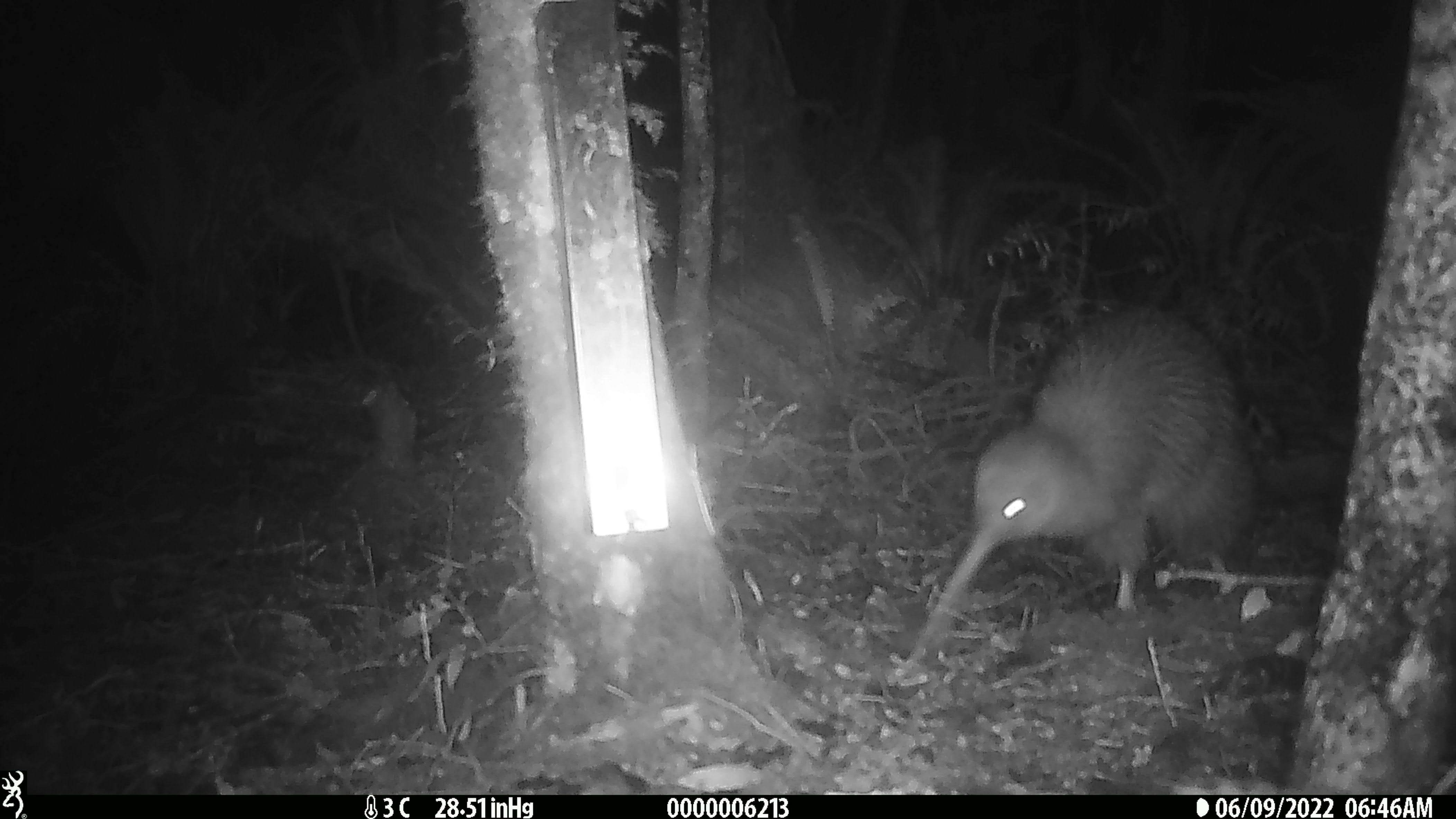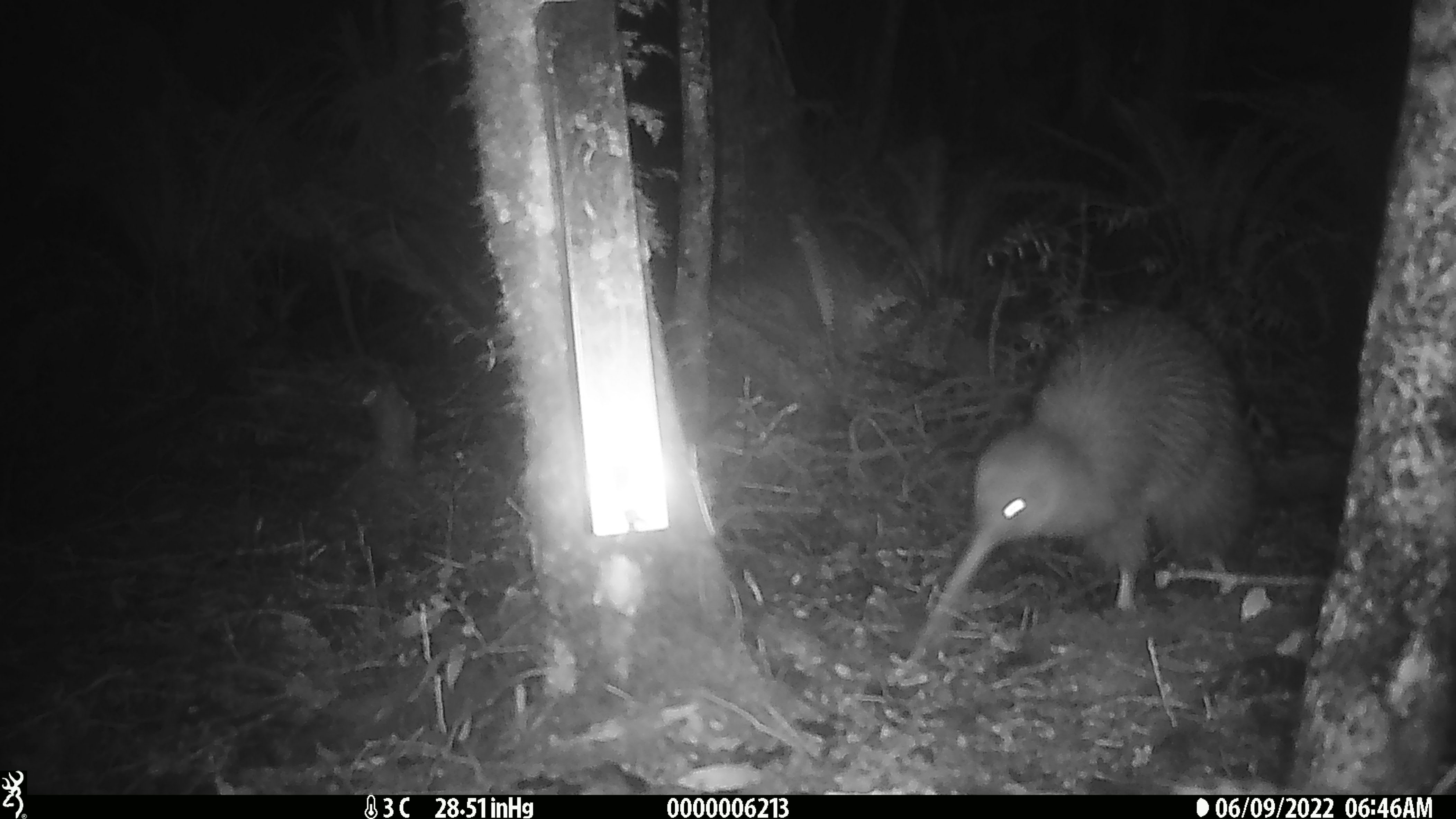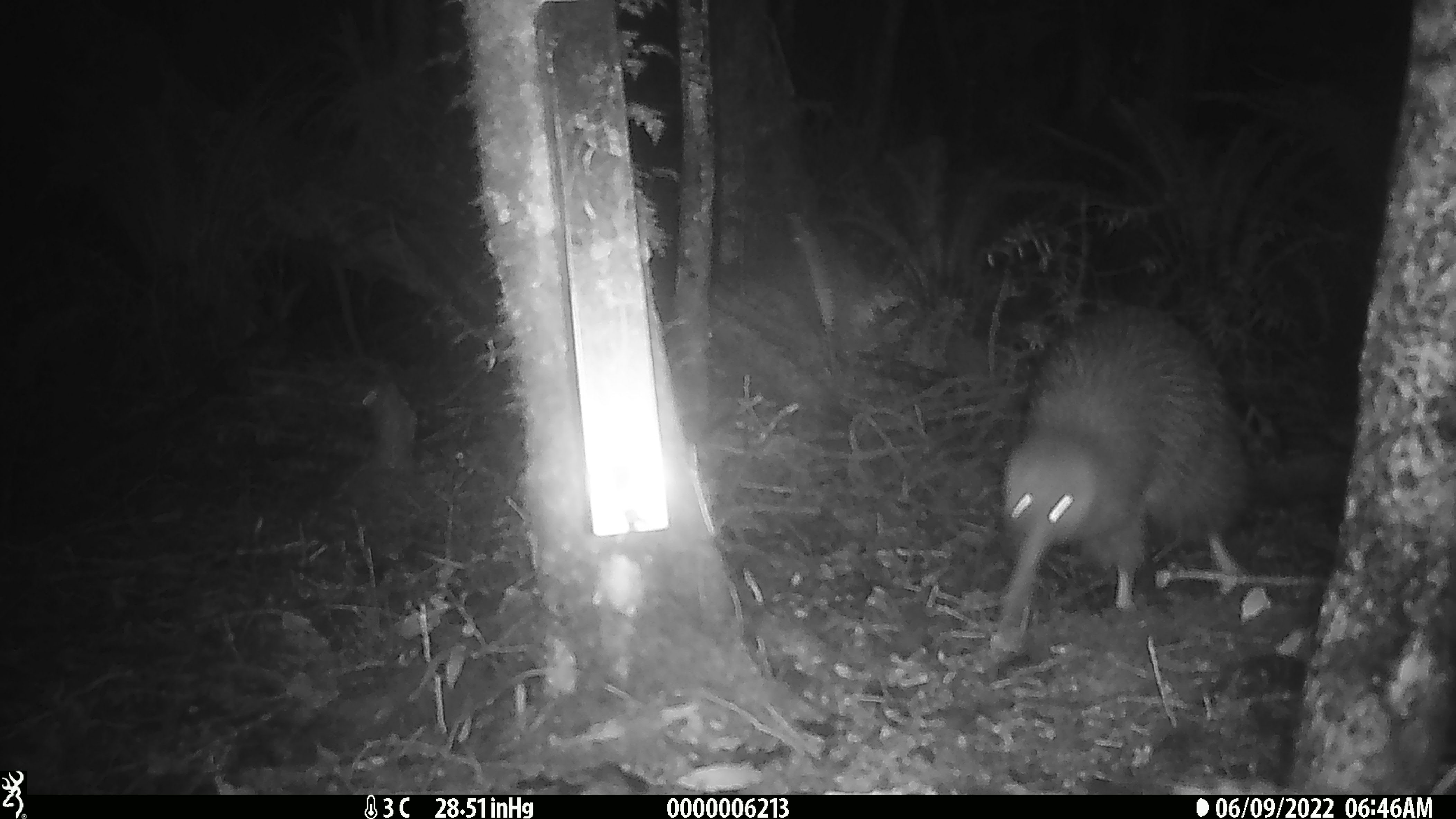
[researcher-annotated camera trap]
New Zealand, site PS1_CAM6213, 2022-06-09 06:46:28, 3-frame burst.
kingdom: Animalia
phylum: Chordata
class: Aves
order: Apterygiformes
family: Apterygidae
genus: Apteryx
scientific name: Apteryx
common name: kiwi